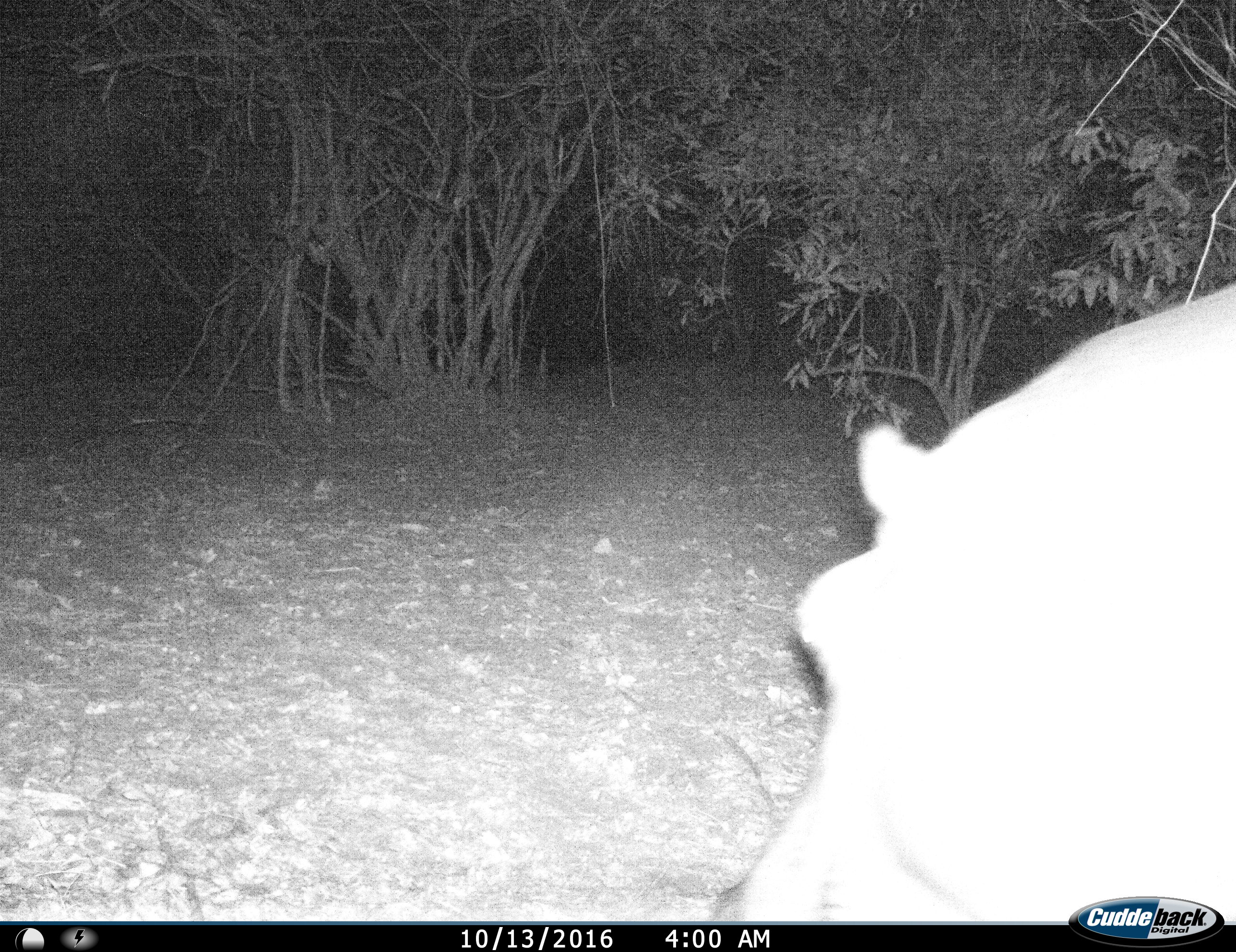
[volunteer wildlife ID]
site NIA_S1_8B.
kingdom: Animalia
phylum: Chordata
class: Mammalia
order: Artiodactyla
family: Hippopotamidae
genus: Hippopotamus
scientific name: Hippopotamus amphibius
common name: hippopotamus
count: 1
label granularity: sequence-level